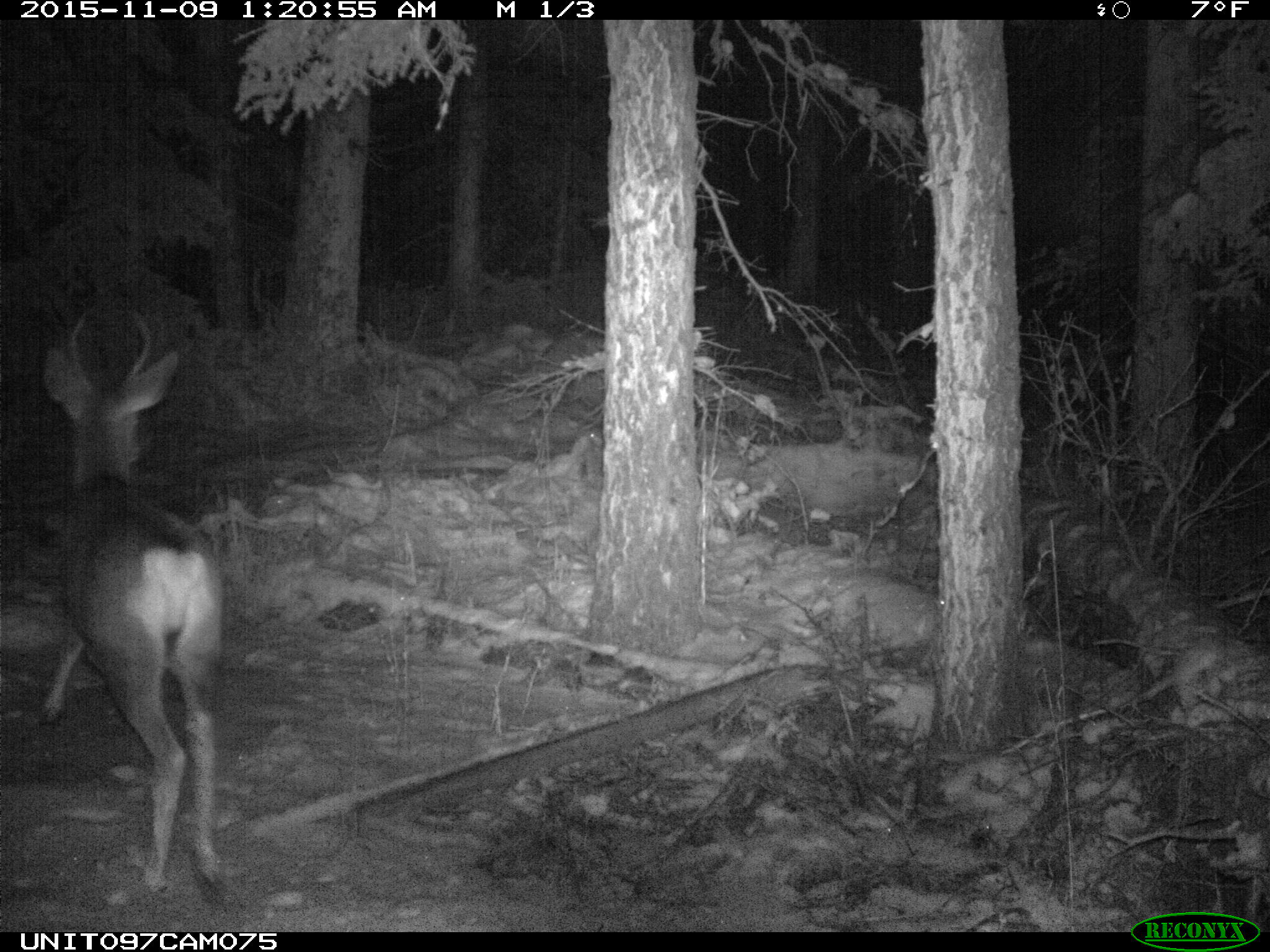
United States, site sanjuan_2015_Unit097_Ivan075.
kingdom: Animalia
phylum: Chordata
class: Mammalia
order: Artiodactyla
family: Cervidae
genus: Odocoileus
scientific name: Odocoileus hemionus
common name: mule deer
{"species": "Odocoileus hemionus (mule deer)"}